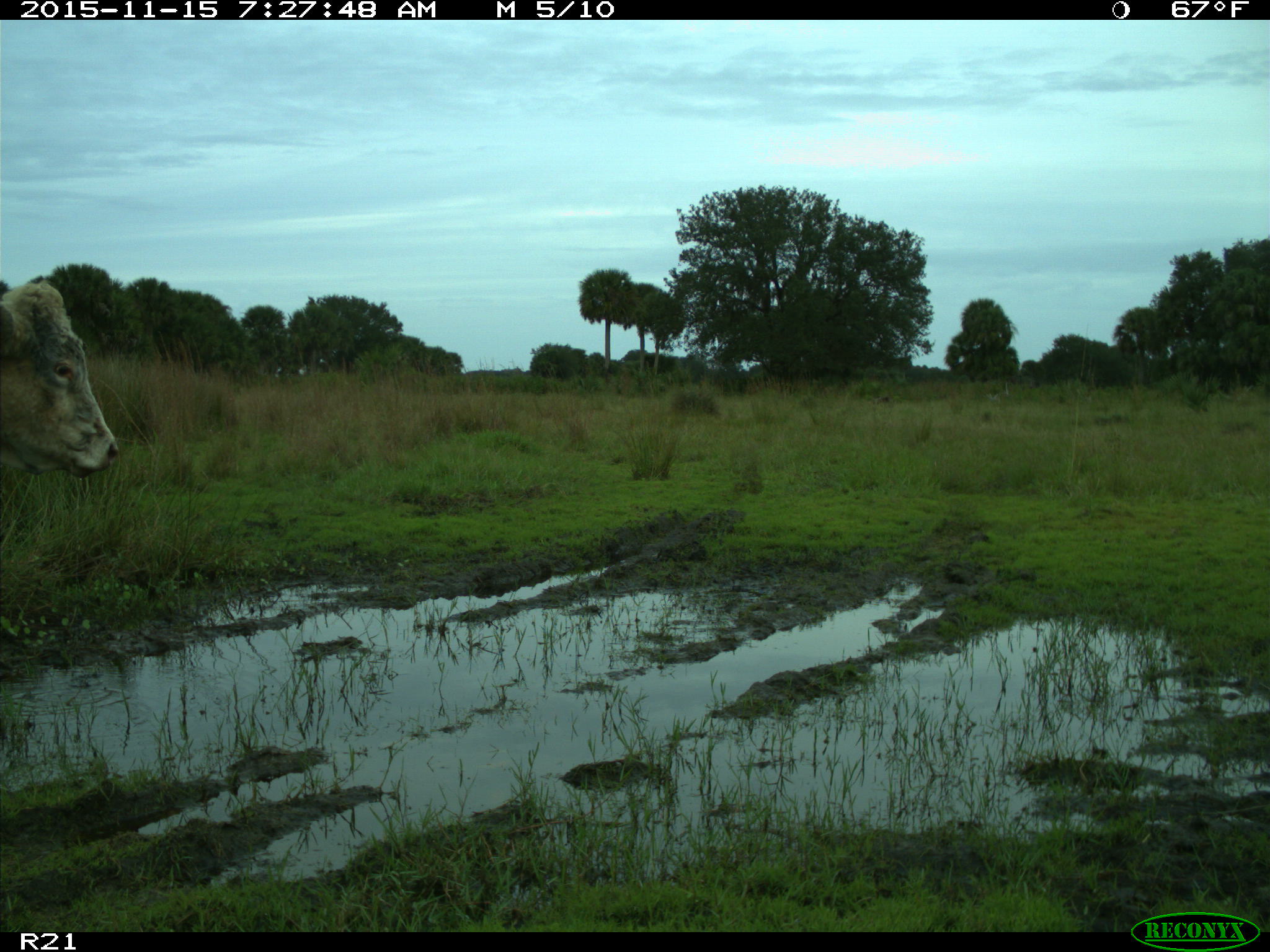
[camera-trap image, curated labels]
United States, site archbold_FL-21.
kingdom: Animalia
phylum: Chordata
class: Mammalia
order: Artiodactyla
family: Bovidae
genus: Bos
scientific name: Bos taurus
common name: domestic cow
Bos taurus (domestic cow).